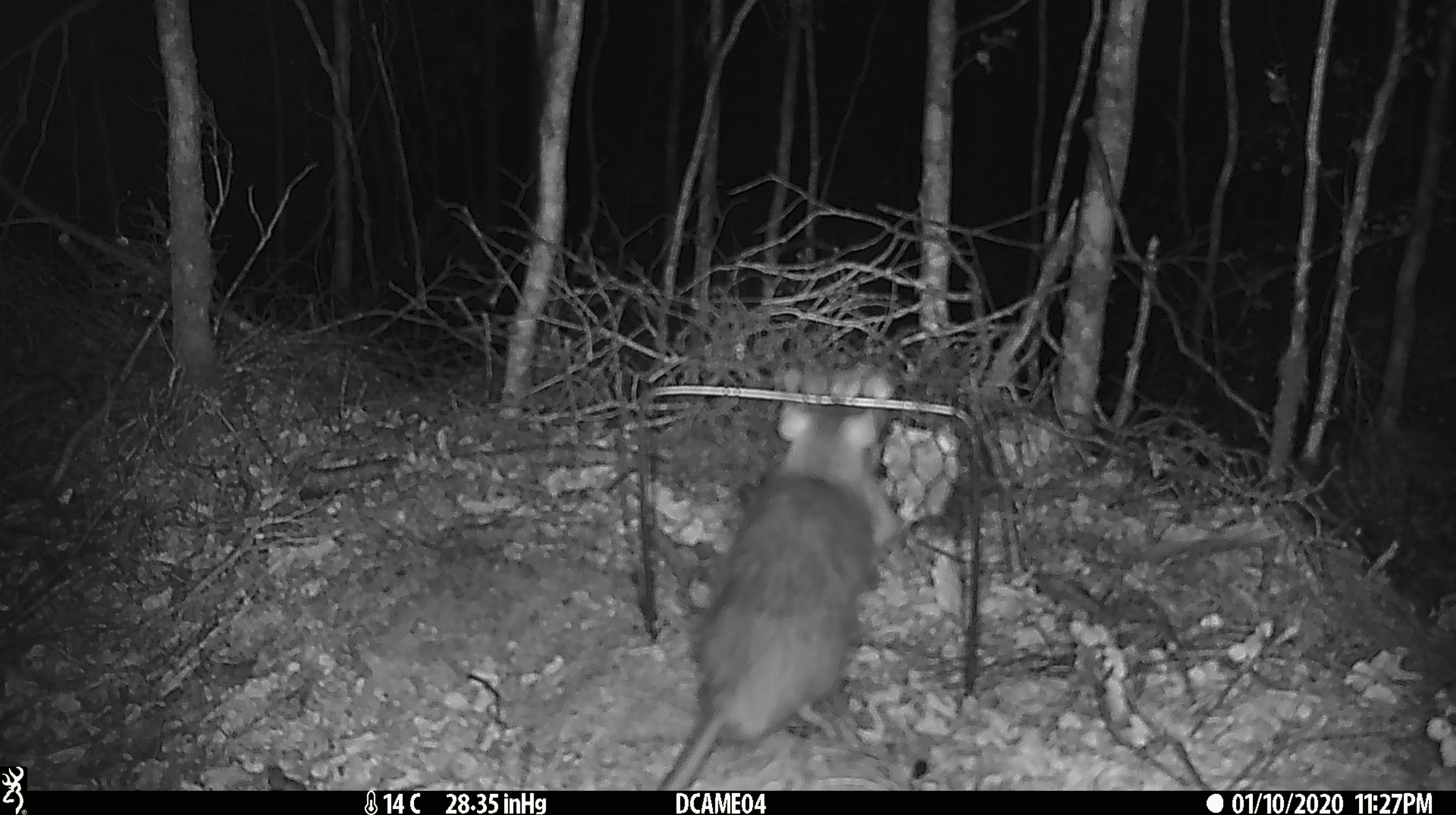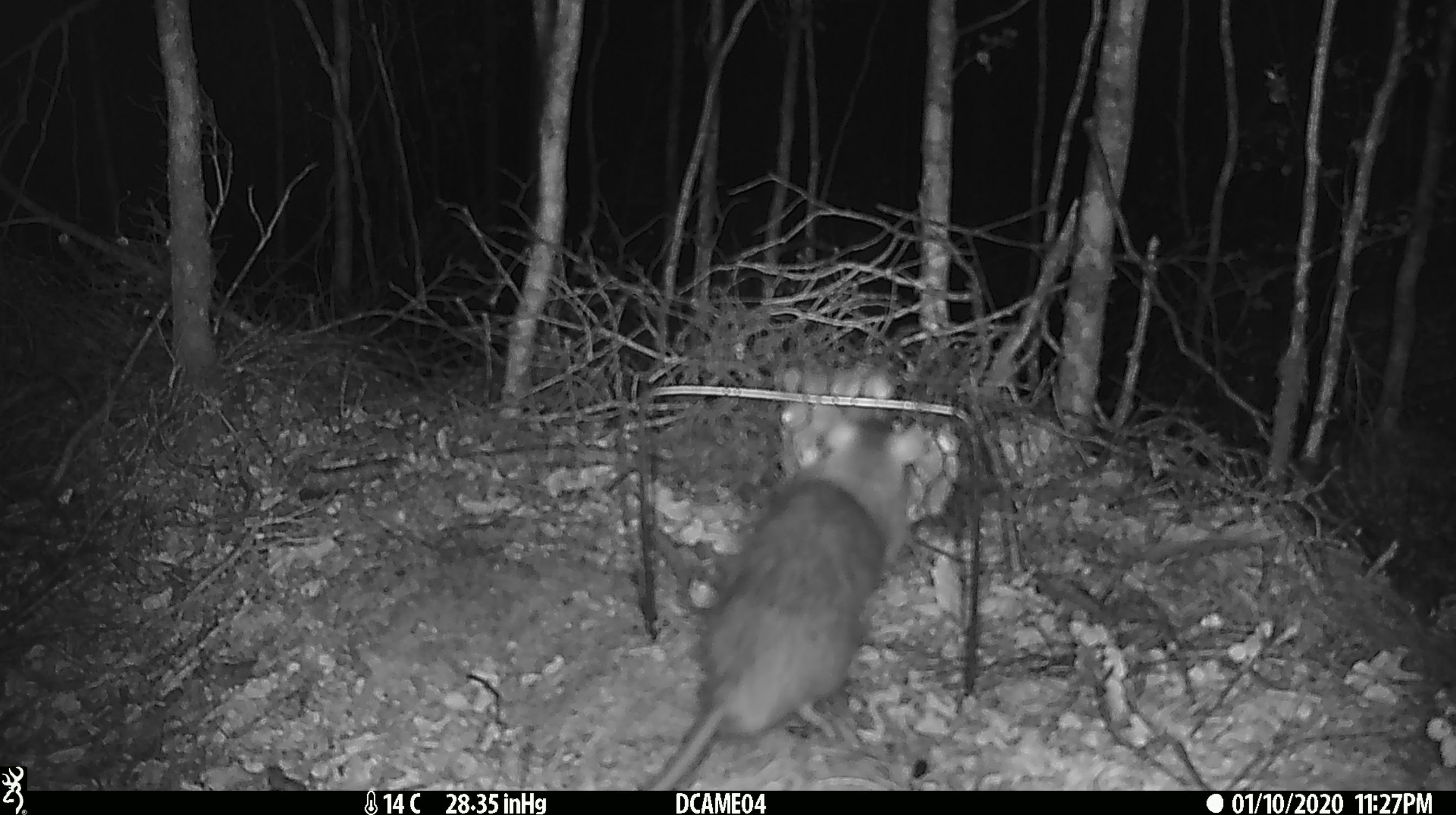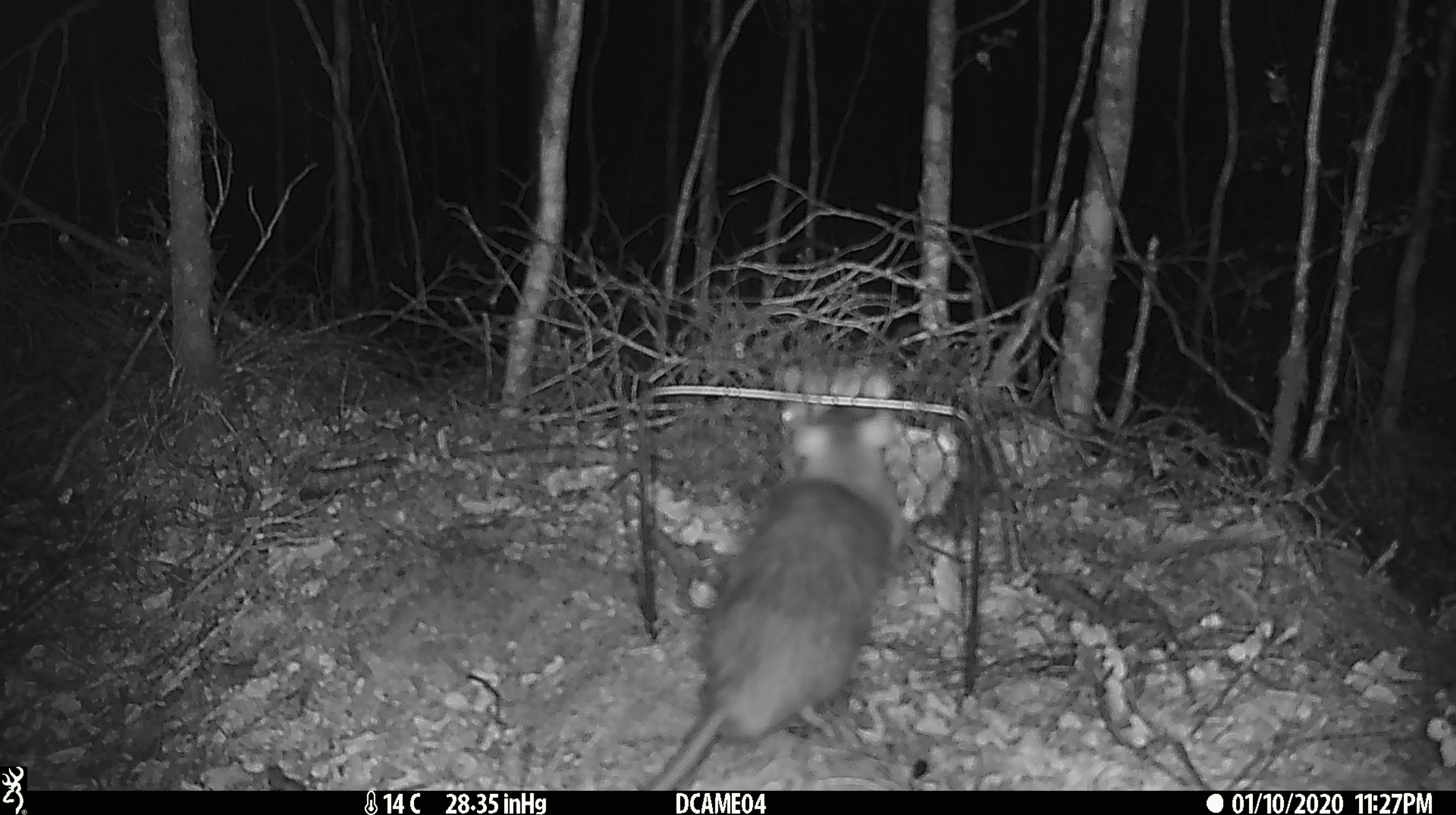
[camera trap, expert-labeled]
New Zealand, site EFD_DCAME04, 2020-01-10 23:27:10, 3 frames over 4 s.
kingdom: Animalia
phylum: Chordata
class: Mammalia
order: Rodentia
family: Muridae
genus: Rattus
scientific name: Rattus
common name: rat